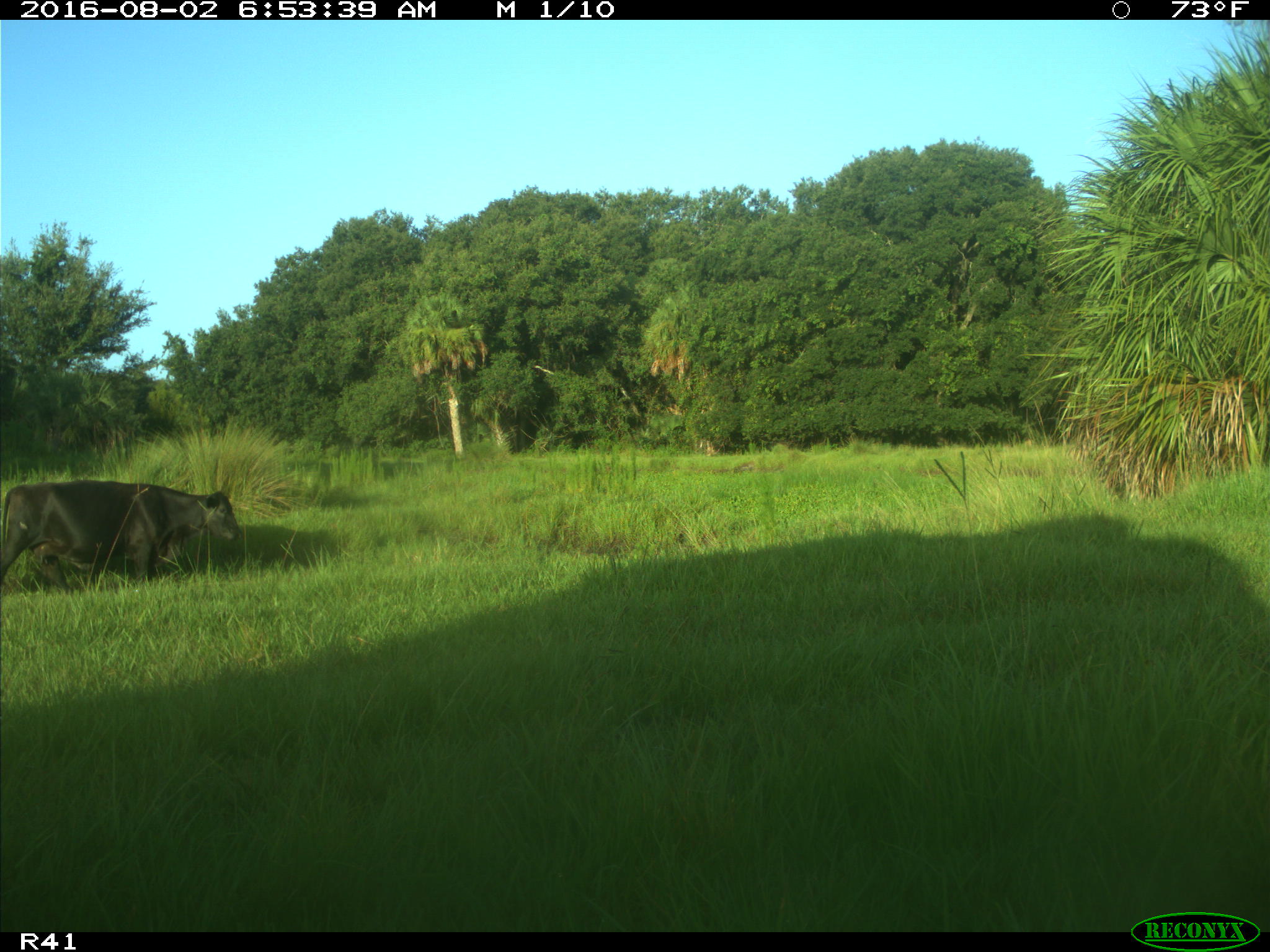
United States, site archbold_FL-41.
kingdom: Animalia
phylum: Chordata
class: Mammalia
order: Artiodactyla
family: Bovidae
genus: Bos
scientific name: Bos taurus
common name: domestic cow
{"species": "Bos taurus (domestic cow)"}